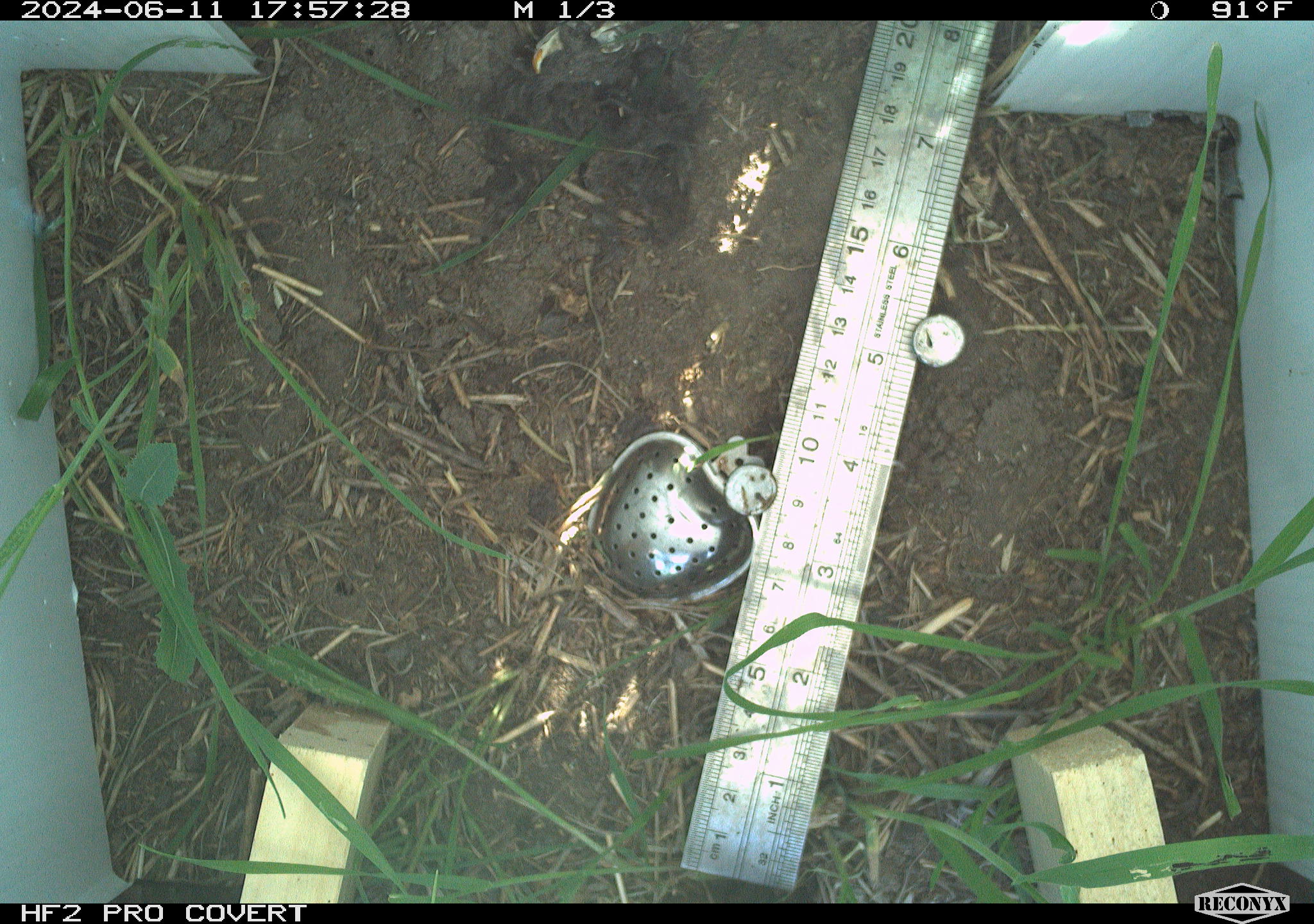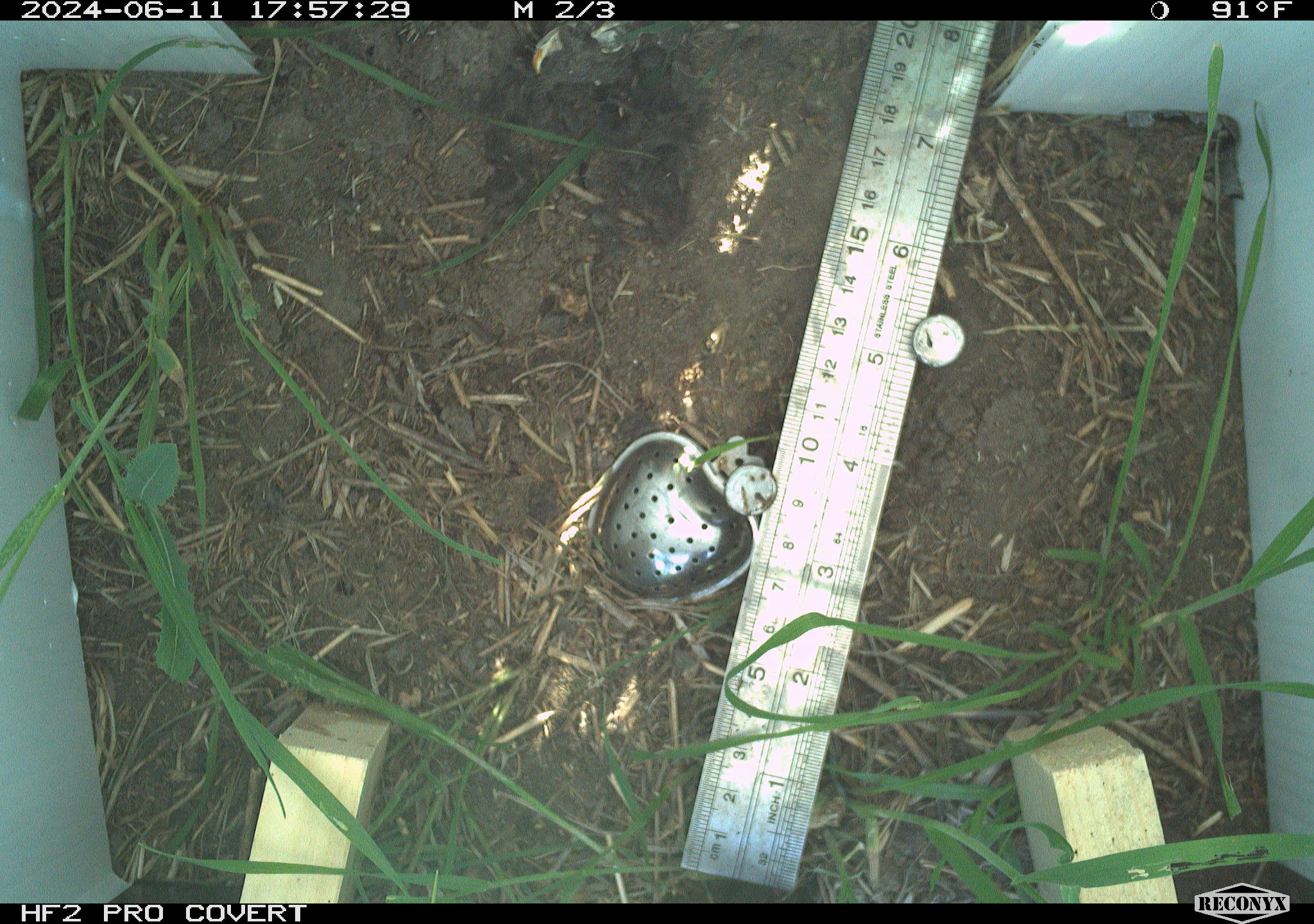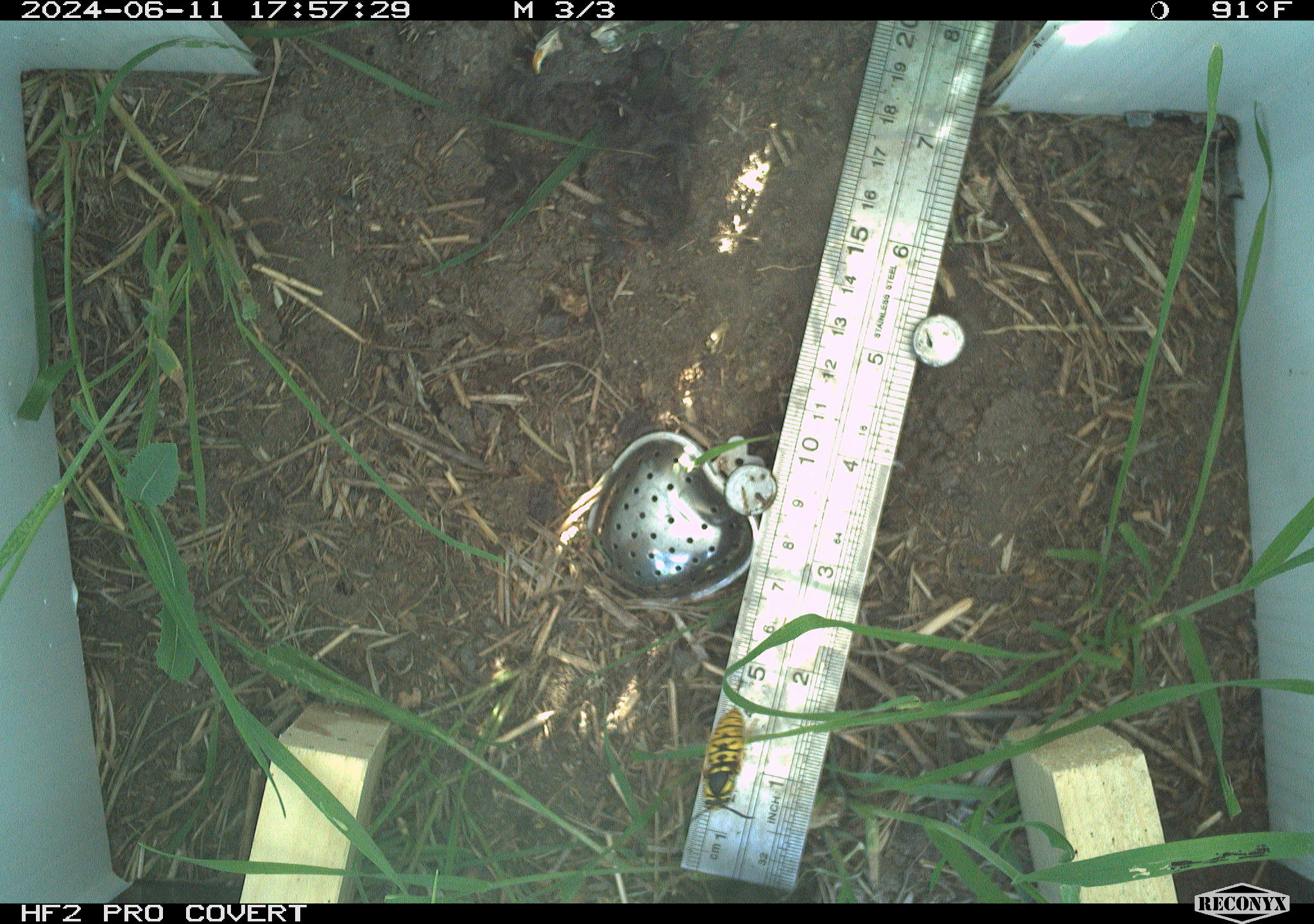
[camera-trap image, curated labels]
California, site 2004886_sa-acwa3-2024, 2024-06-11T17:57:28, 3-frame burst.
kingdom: Animalia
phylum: Arthropoda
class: Insecta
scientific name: Insecta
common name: insect